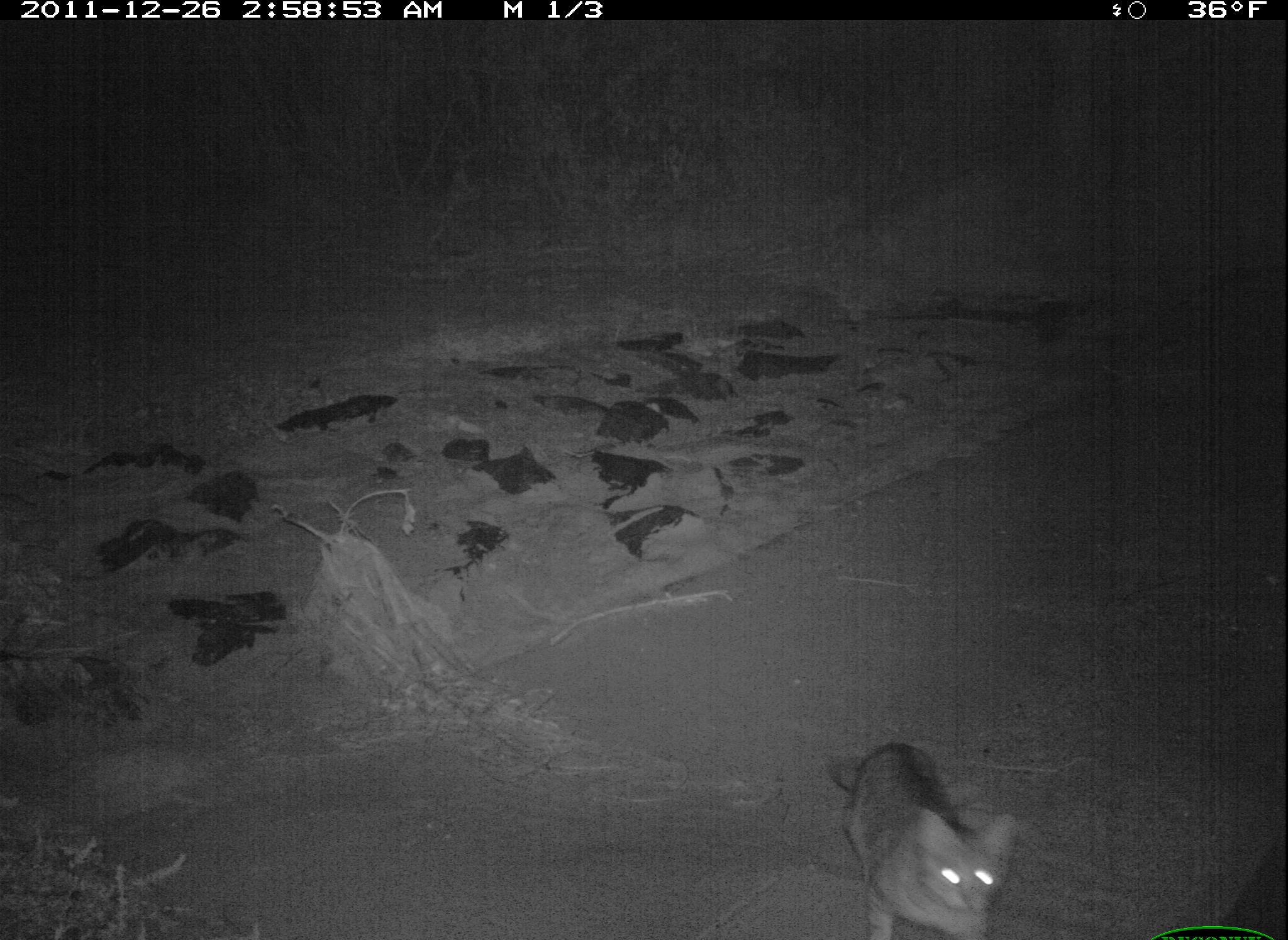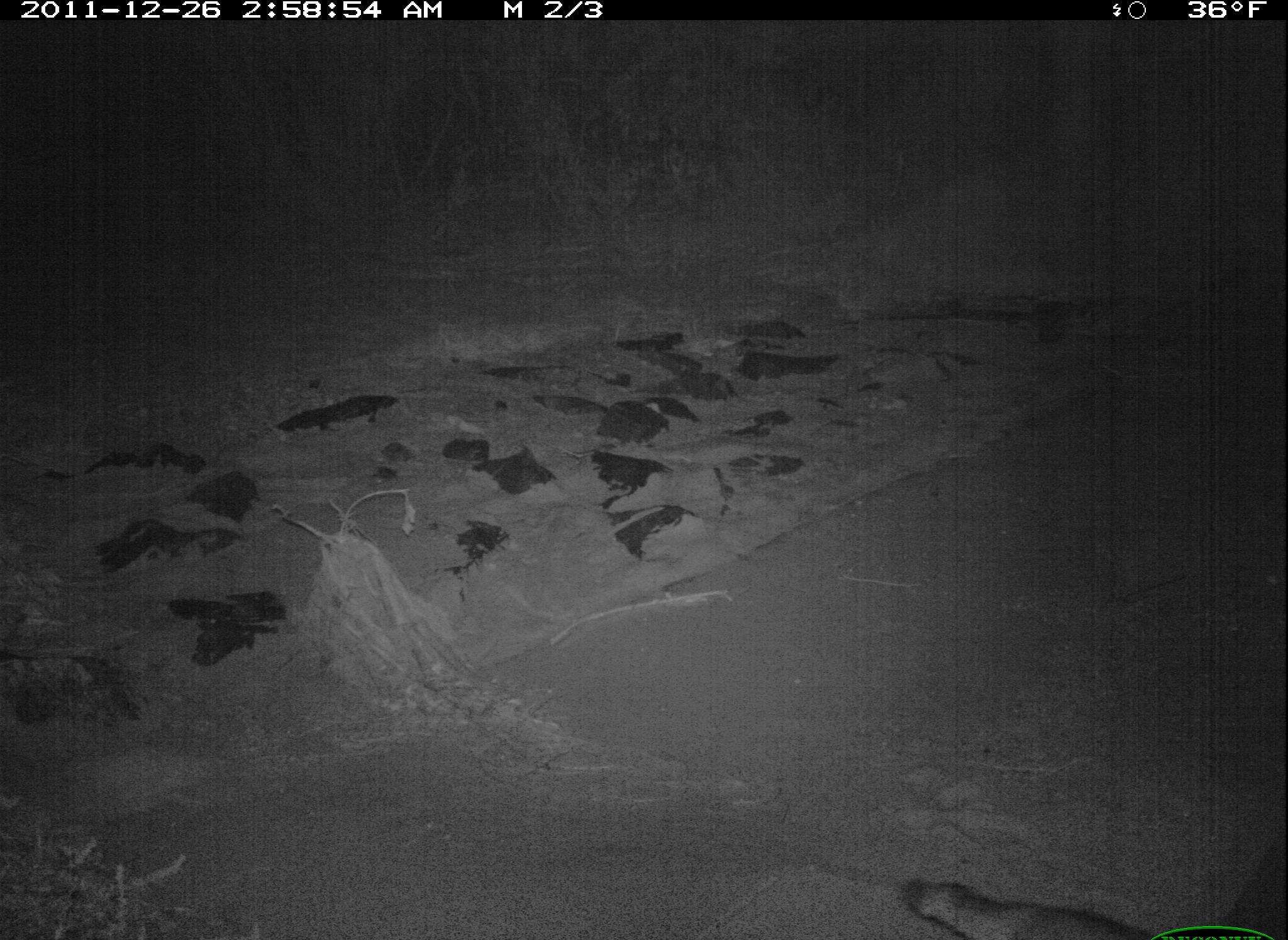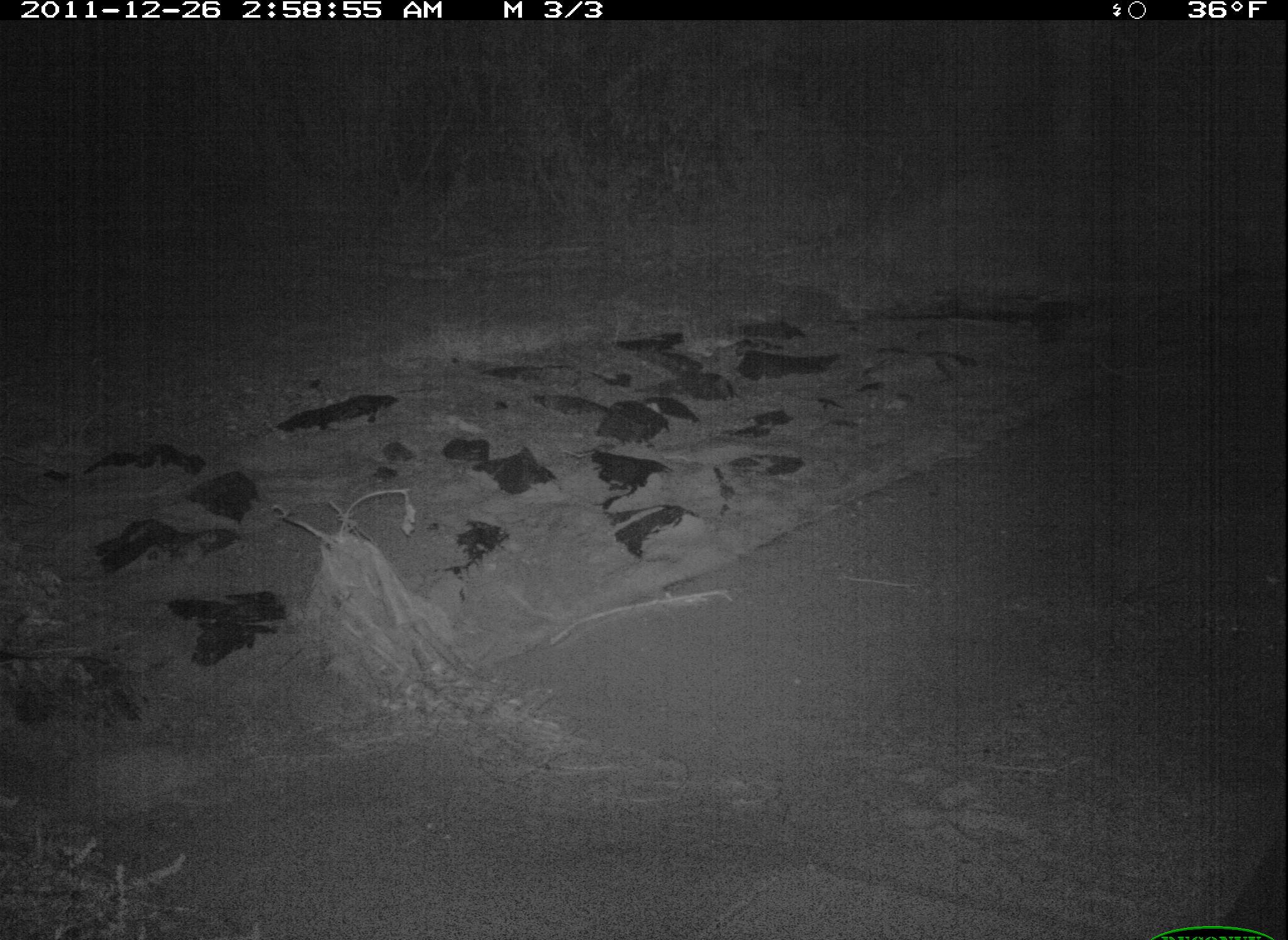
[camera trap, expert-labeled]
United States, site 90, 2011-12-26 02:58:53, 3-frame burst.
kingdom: Animalia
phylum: Chordata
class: Mammalia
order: Carnivora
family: Felidae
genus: Felis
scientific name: Felis catus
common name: cat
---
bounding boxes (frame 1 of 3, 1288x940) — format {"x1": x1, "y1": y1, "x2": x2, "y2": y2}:
cat: {"x1": 818, "y1": 712, "x2": 1024, "y2": 940}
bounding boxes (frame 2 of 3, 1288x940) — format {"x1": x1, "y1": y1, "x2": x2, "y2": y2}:
cat: {"x1": 881, "y1": 859, "x2": 1212, "y2": 940}